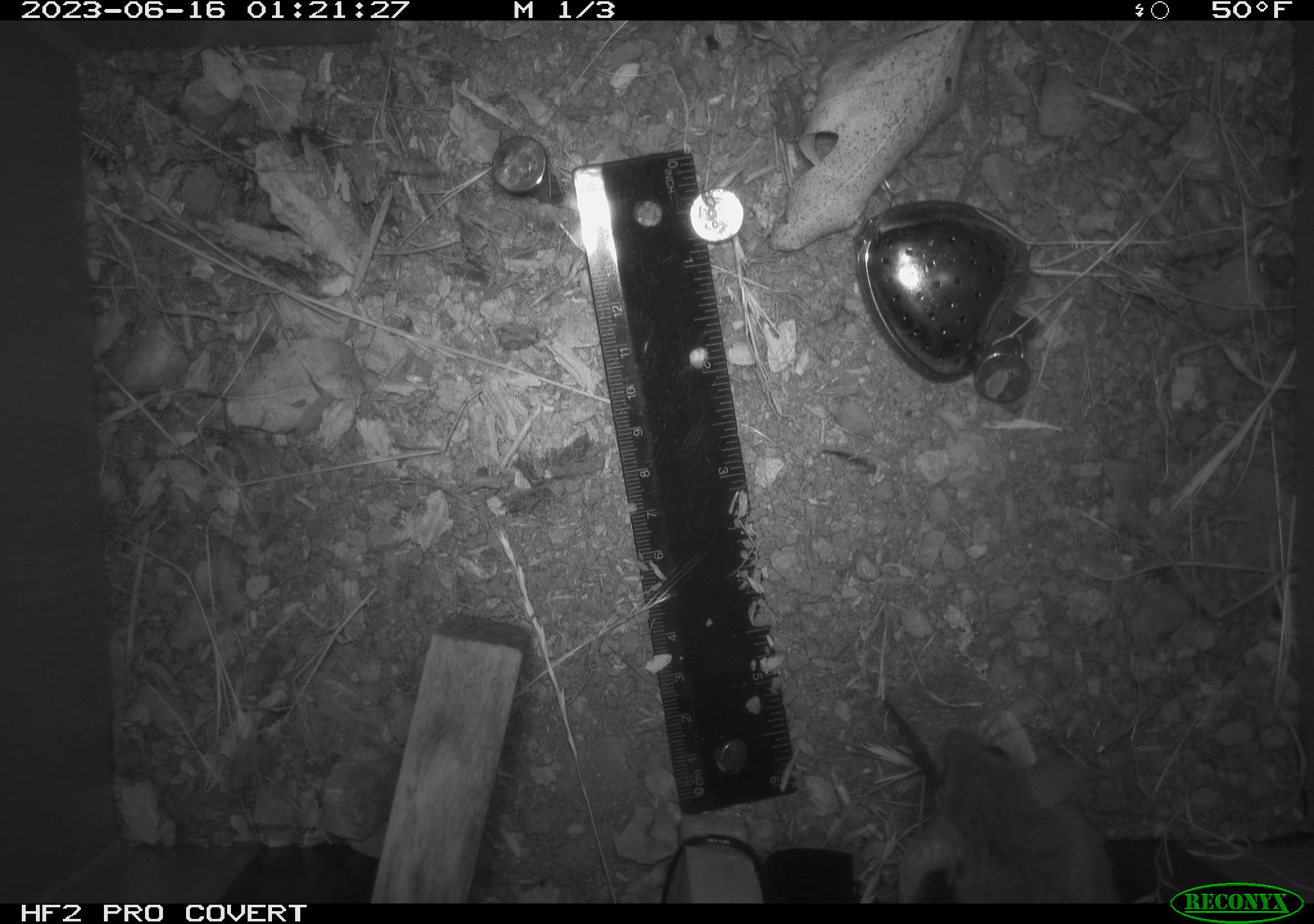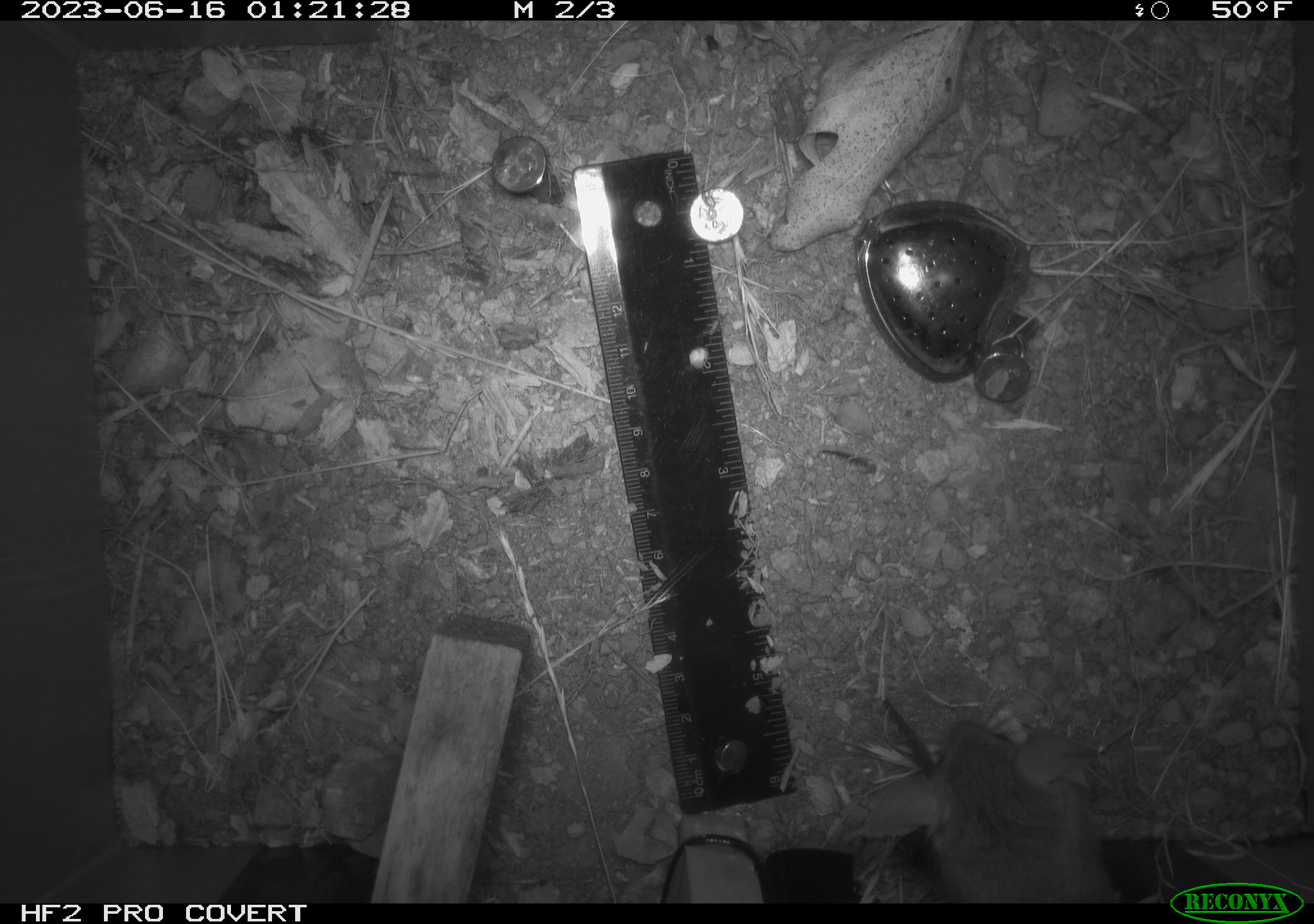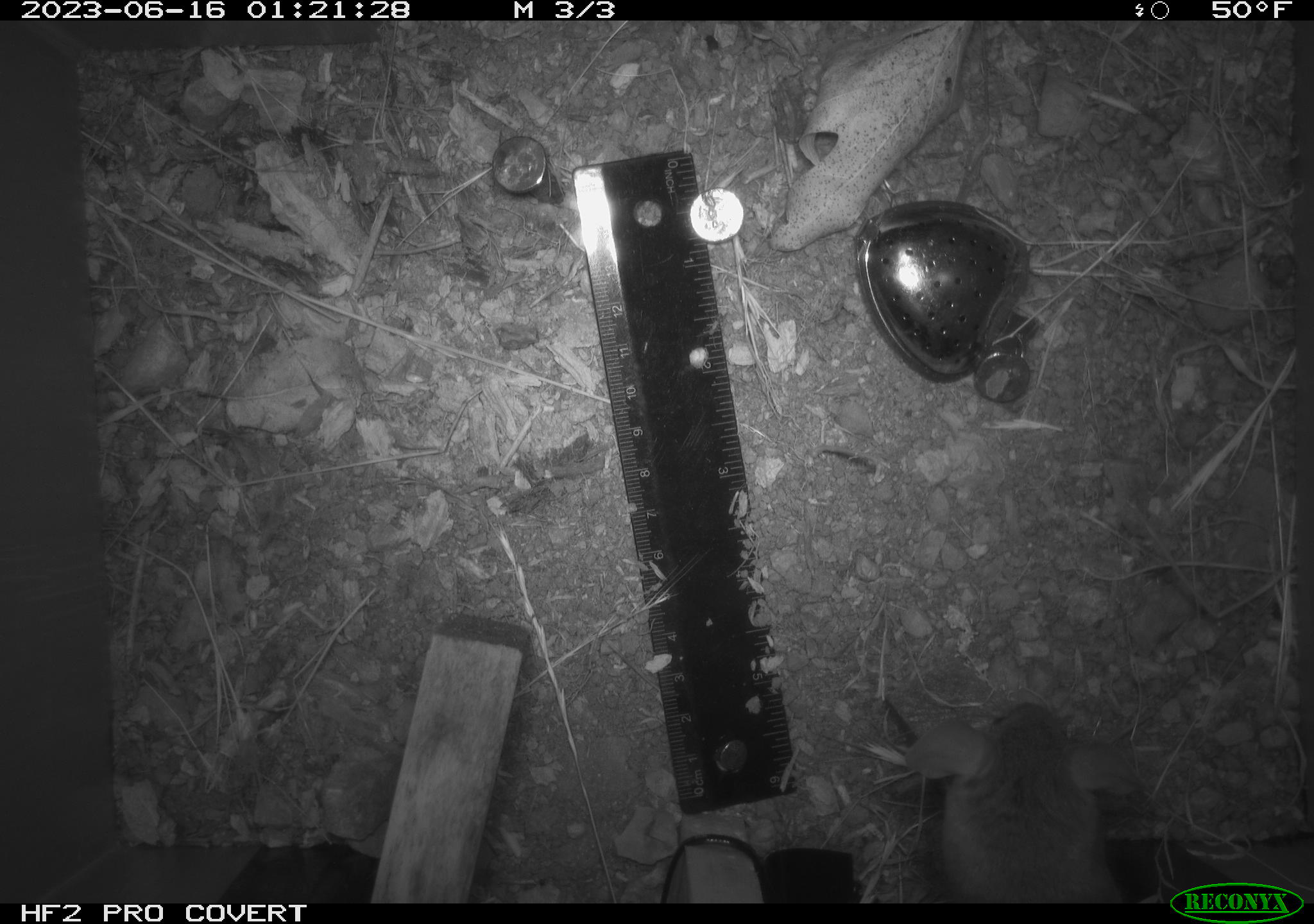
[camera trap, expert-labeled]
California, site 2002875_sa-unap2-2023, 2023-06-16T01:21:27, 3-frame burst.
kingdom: Animalia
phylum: Chordata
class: Mammalia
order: Rodentia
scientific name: Rodentia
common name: mouse species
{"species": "mouse species (Rodentia)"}